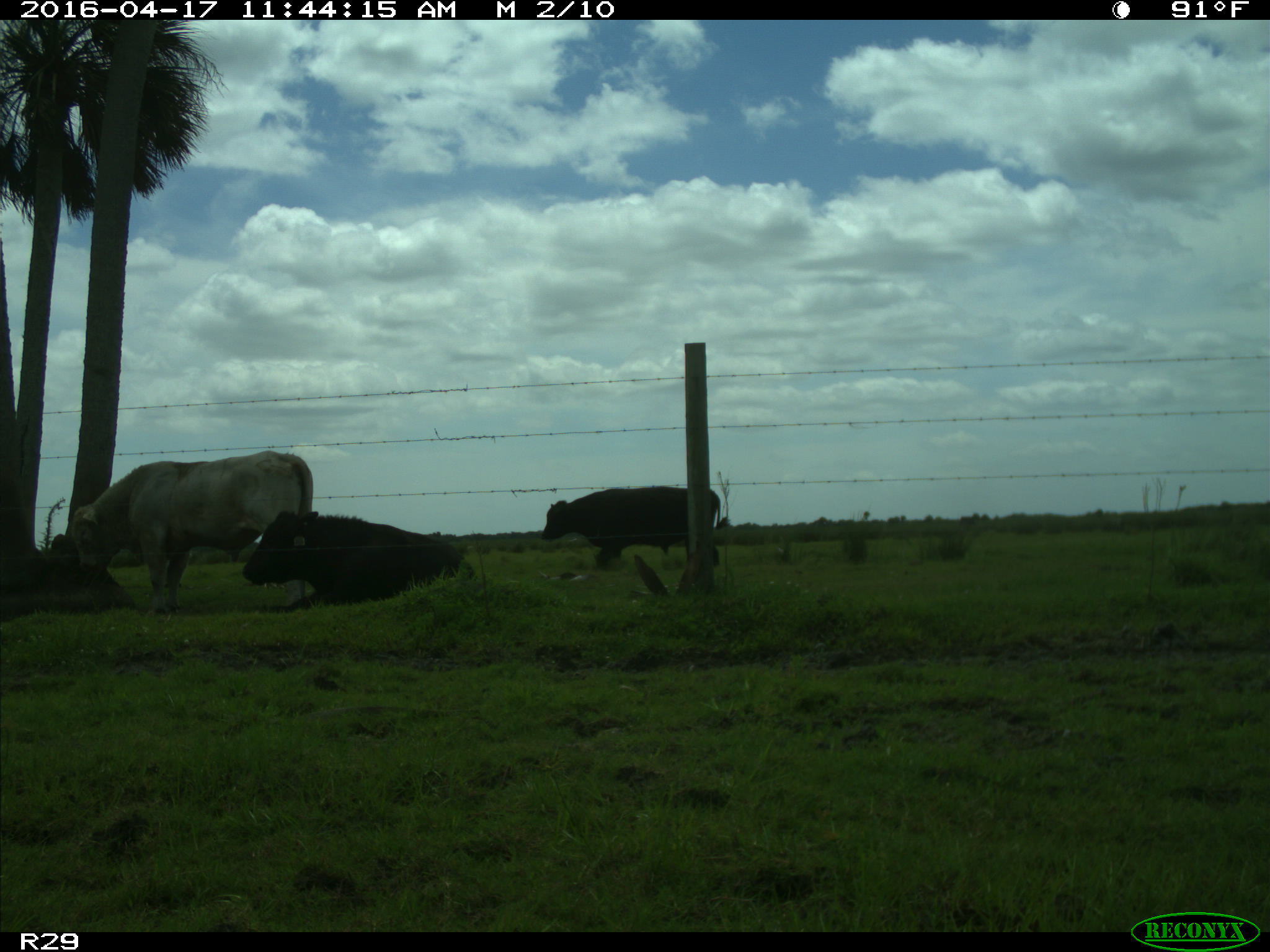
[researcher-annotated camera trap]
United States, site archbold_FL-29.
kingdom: Animalia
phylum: Chordata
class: Mammalia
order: Artiodactyla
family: Bovidae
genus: Bos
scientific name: Bos taurus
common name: domestic cow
Bos taurus (domestic cow).